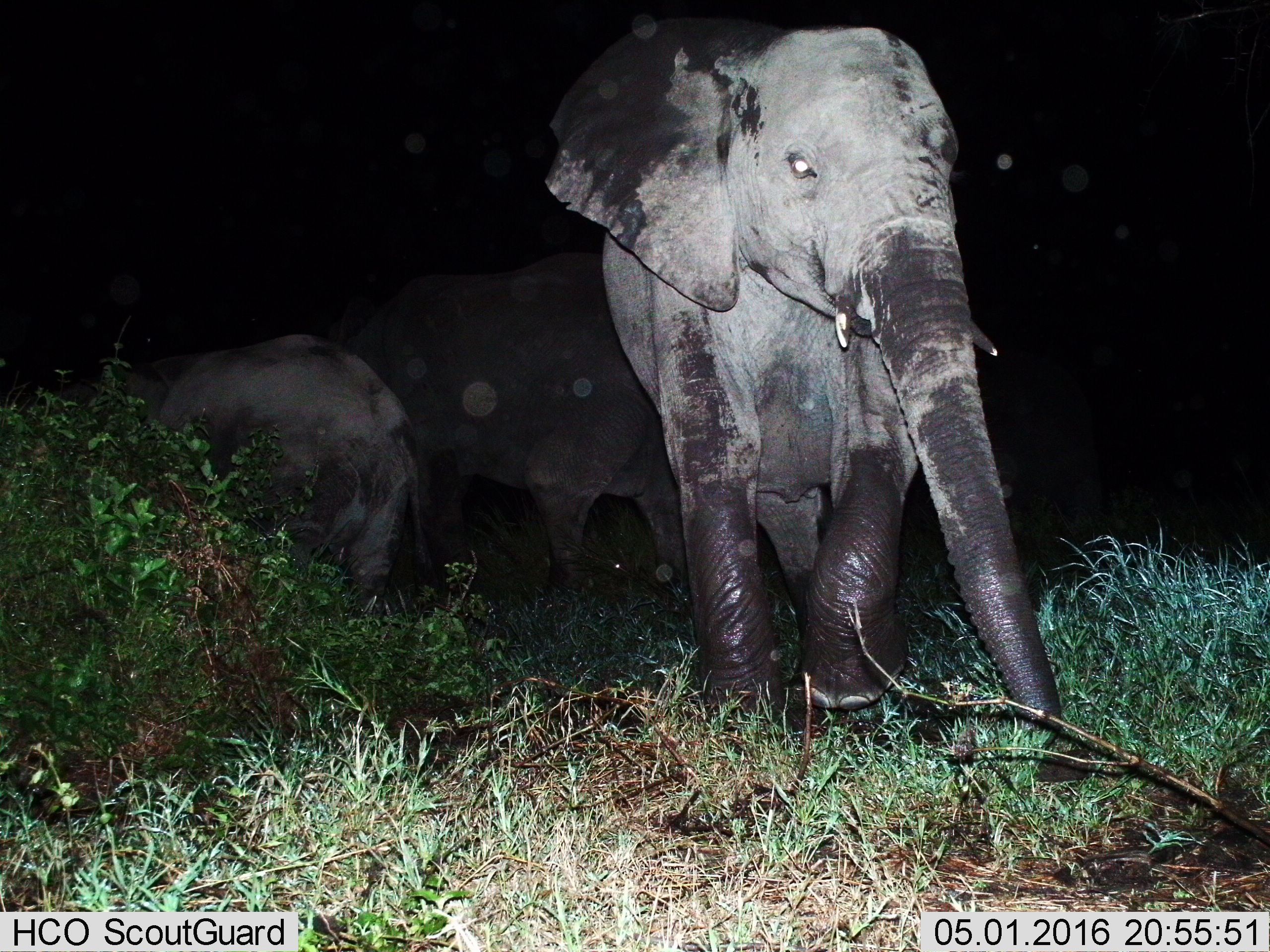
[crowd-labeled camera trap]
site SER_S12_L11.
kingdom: Animalia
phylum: Chordata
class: Mammalia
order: Proboscidea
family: Elephantidae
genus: Loxodonta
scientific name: Loxodonta africana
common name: african bush elephant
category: elephant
Elephant (african bush elephant) (Loxodonta africana), count 3. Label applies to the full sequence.